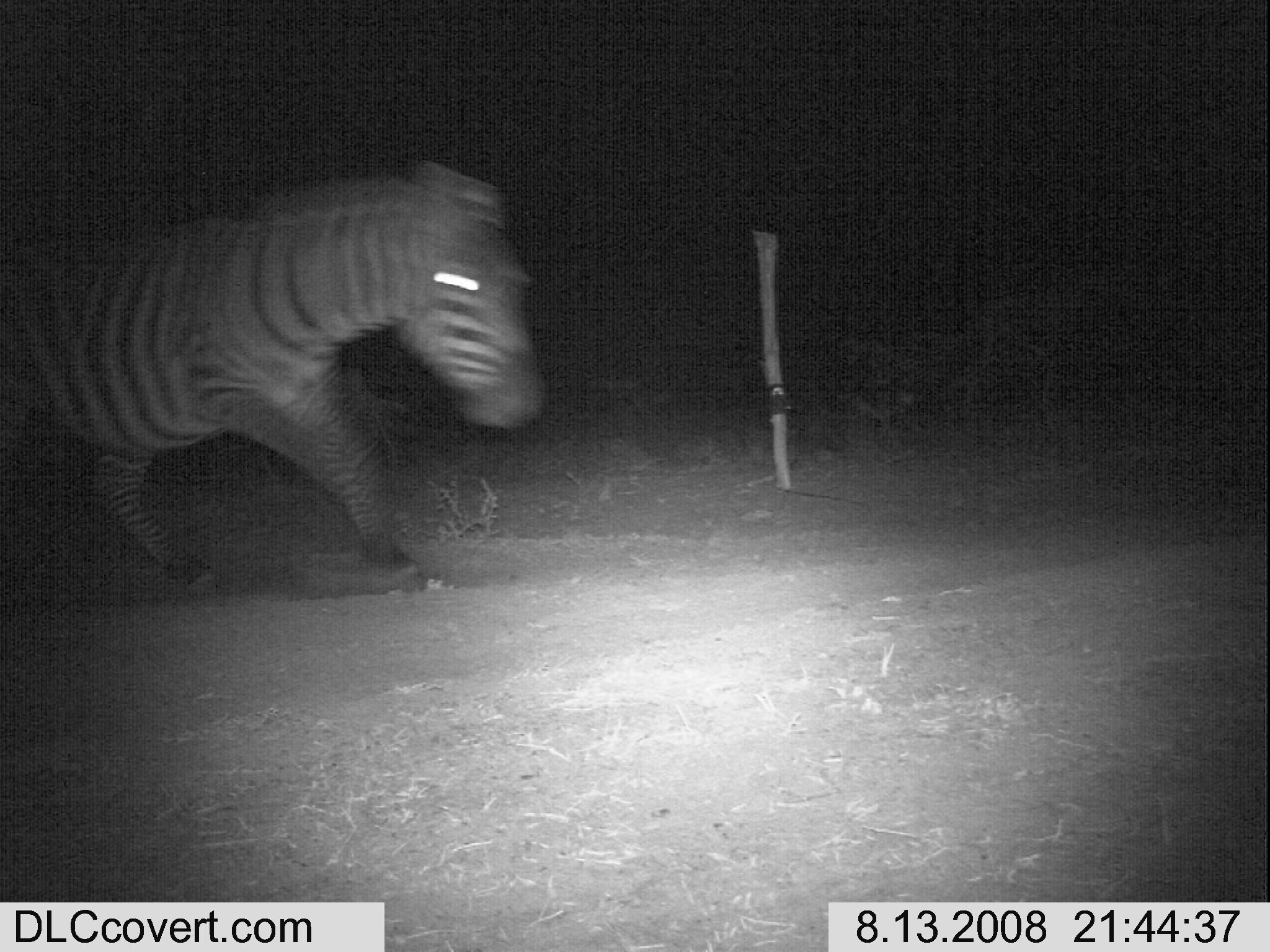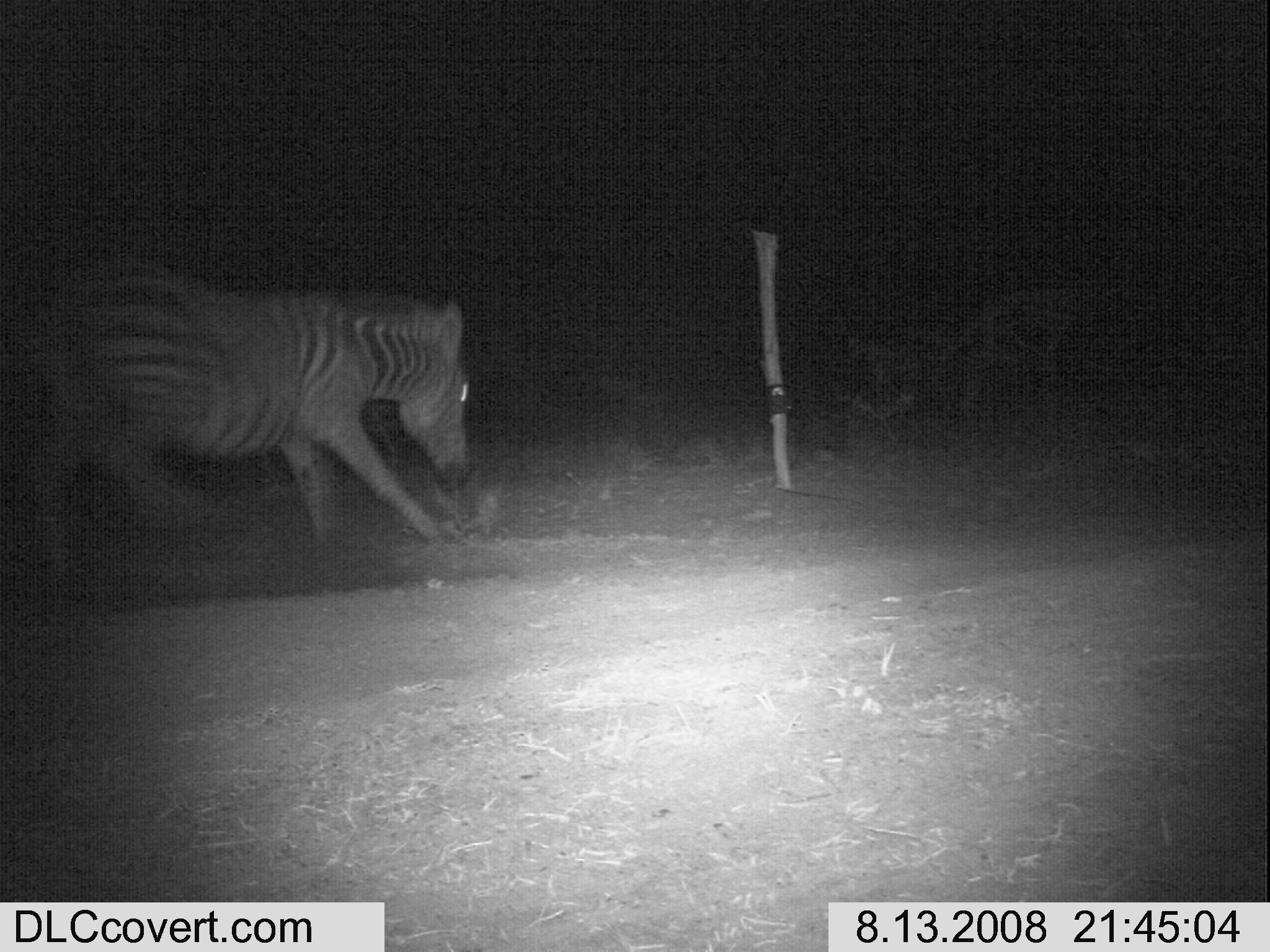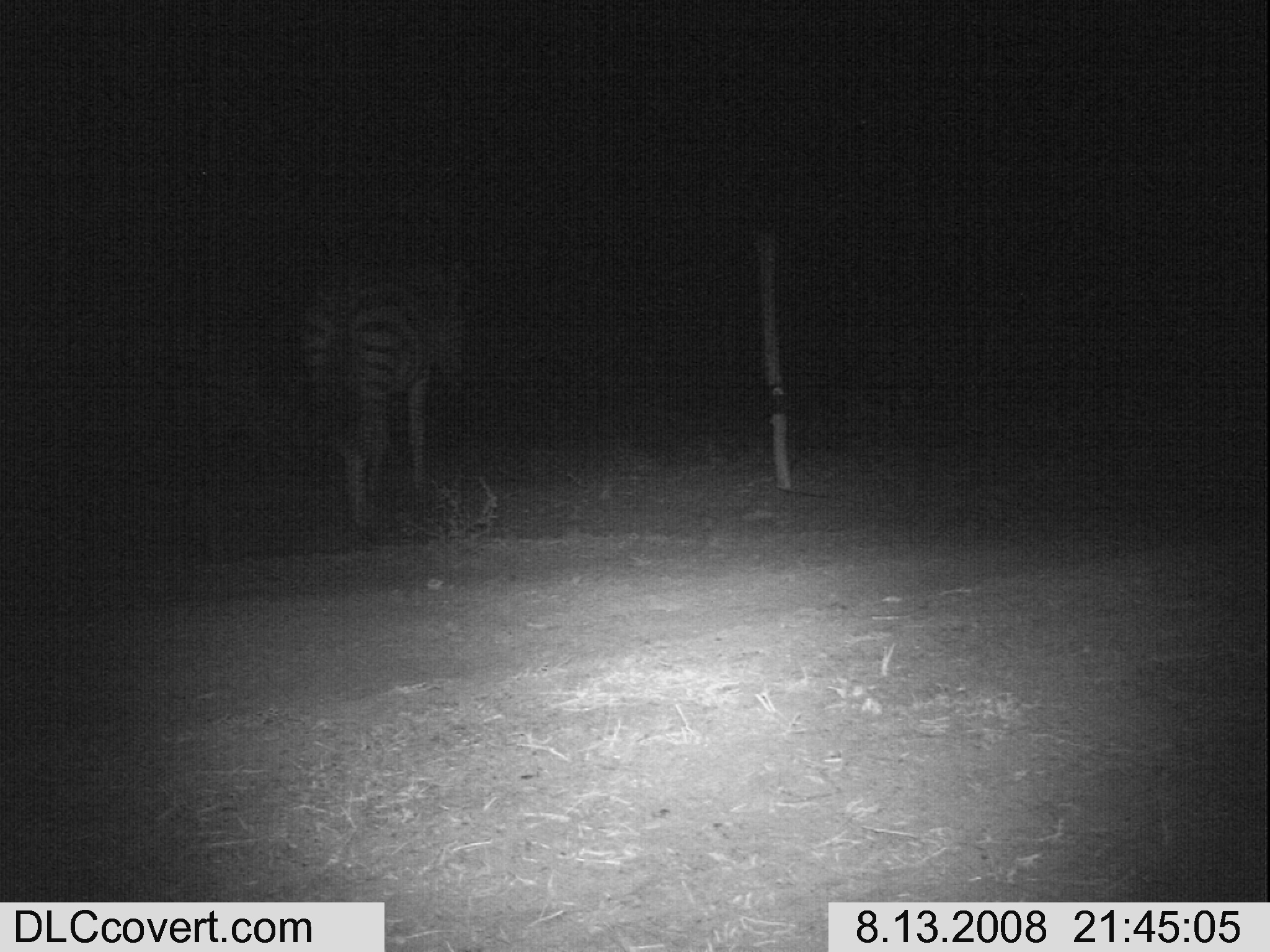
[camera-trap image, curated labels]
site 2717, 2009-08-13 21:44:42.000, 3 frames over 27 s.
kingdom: Animalia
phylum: Chordata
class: Mammalia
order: Perissodactyla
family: Equidae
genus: Equus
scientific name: Equus quagga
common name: plains zebra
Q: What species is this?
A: Equus quagga (plains zebra).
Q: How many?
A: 1.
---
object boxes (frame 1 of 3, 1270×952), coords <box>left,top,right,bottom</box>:
equus quagga: <box>0,156,546,593</box>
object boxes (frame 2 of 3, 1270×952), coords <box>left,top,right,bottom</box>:
equus quagga: <box>19,251,471,556</box>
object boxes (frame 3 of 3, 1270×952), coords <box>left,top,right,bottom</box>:
equus quagga: <box>301,257,479,543</box>